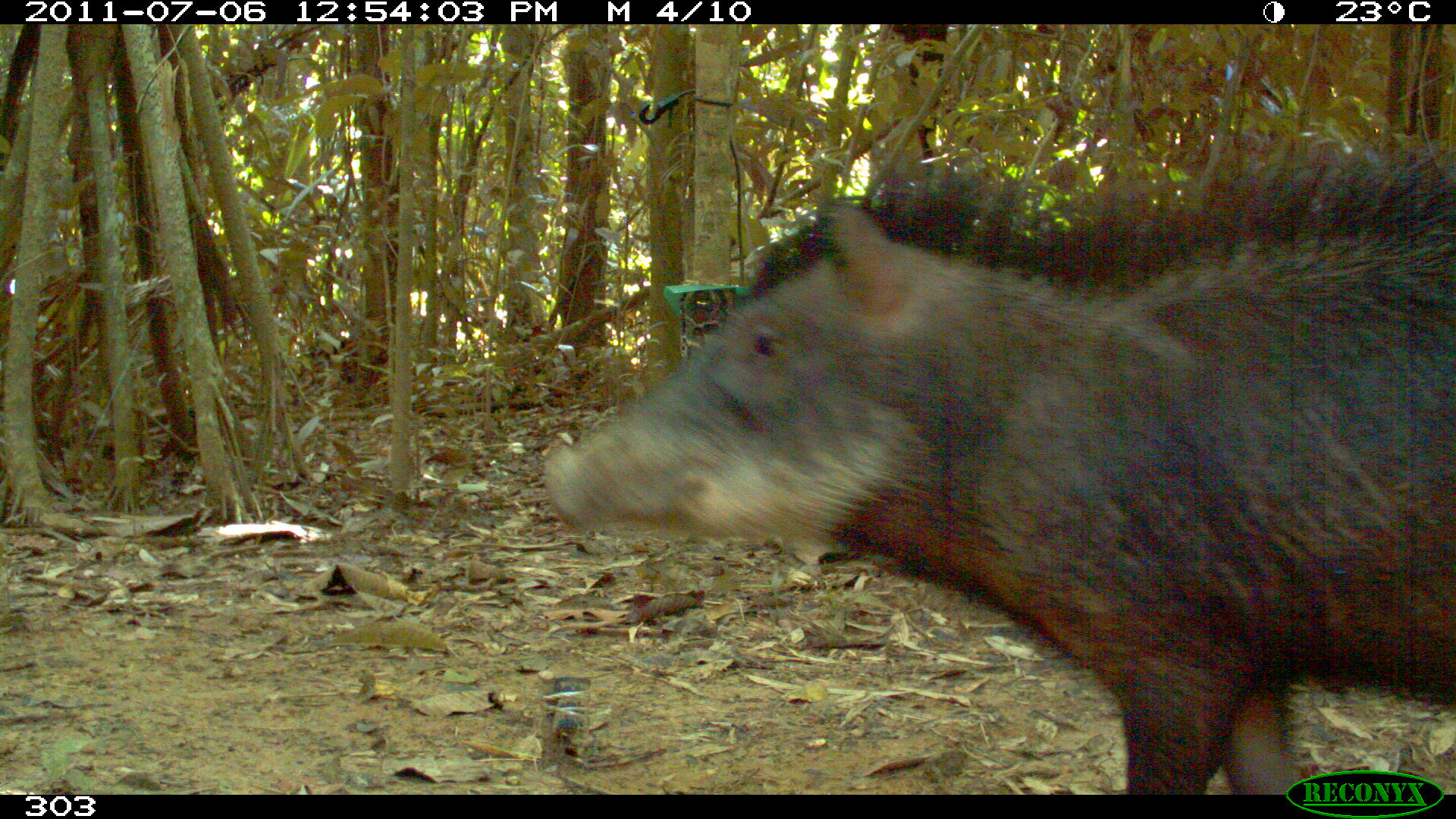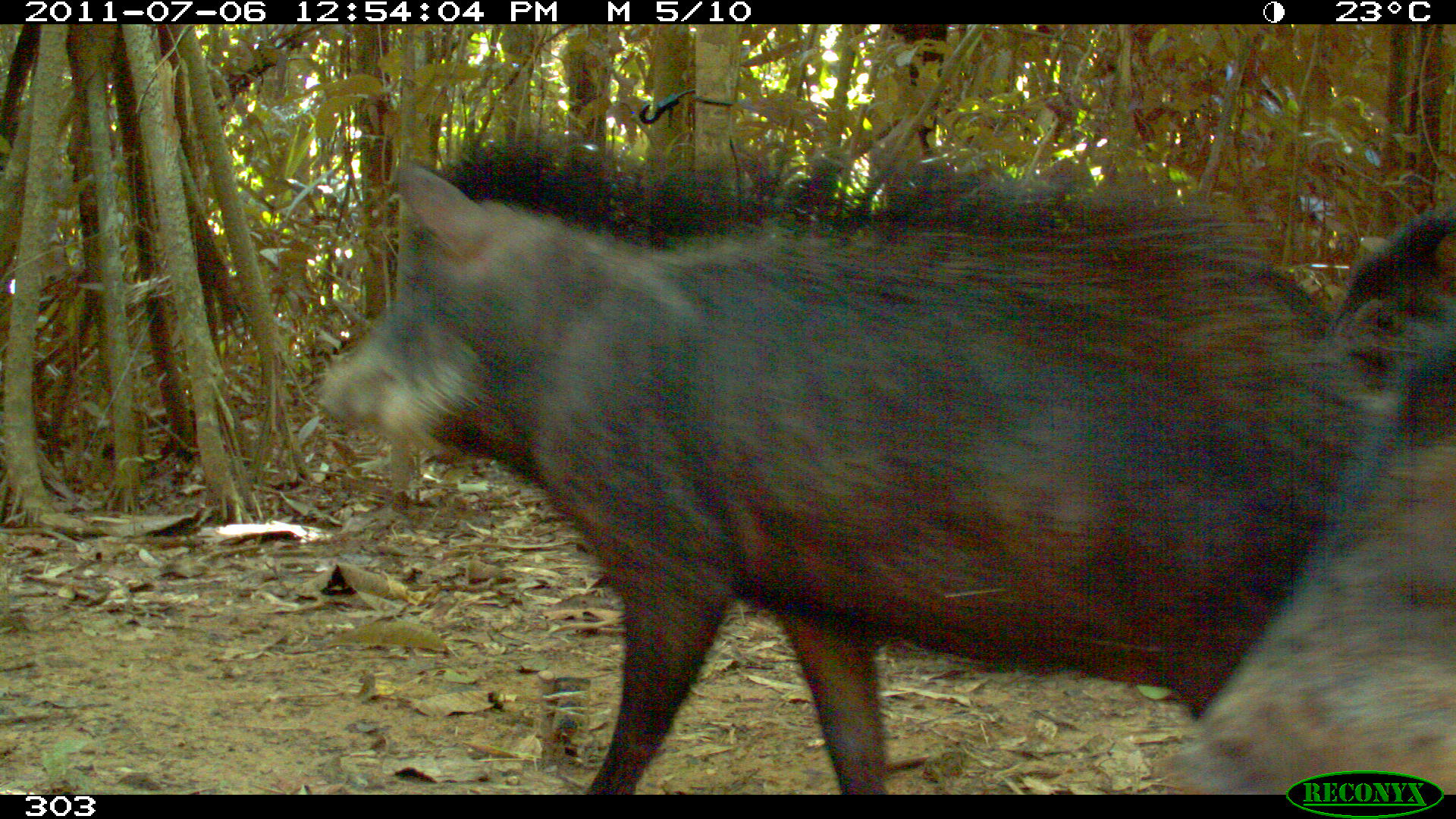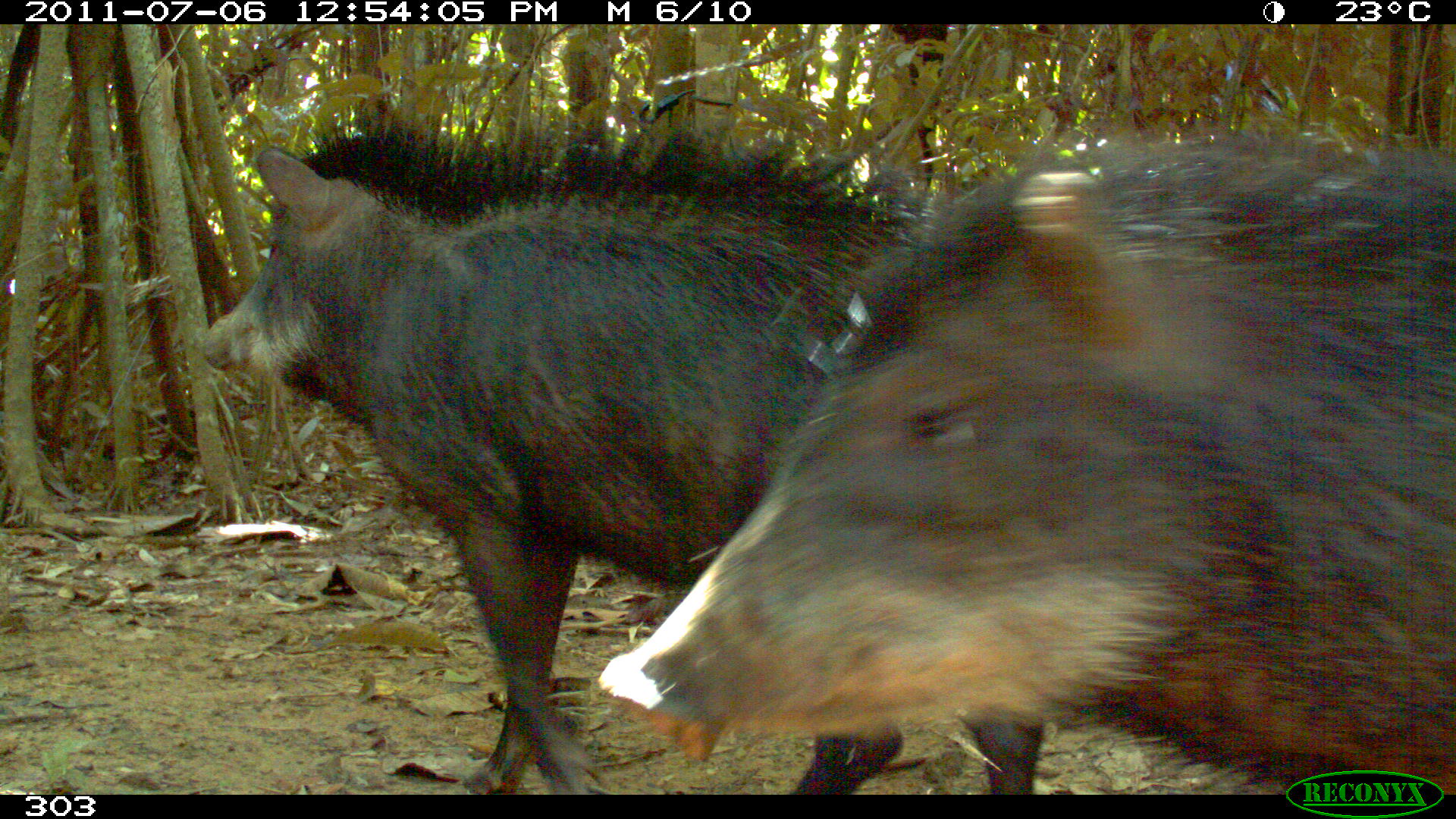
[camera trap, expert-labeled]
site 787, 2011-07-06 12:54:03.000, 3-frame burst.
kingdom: Animalia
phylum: Chordata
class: Mammalia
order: Artiodactyla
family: Tayassuidae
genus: Tayassu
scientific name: Tayassu pecari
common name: white-lipped peccary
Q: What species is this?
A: Tayassu pecari (white-lipped peccary).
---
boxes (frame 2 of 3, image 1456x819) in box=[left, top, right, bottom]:
tayassu pecari: box=[314, 127, 1456, 795]; box=[1164, 335, 1454, 794]; box=[1303, 207, 1454, 337]